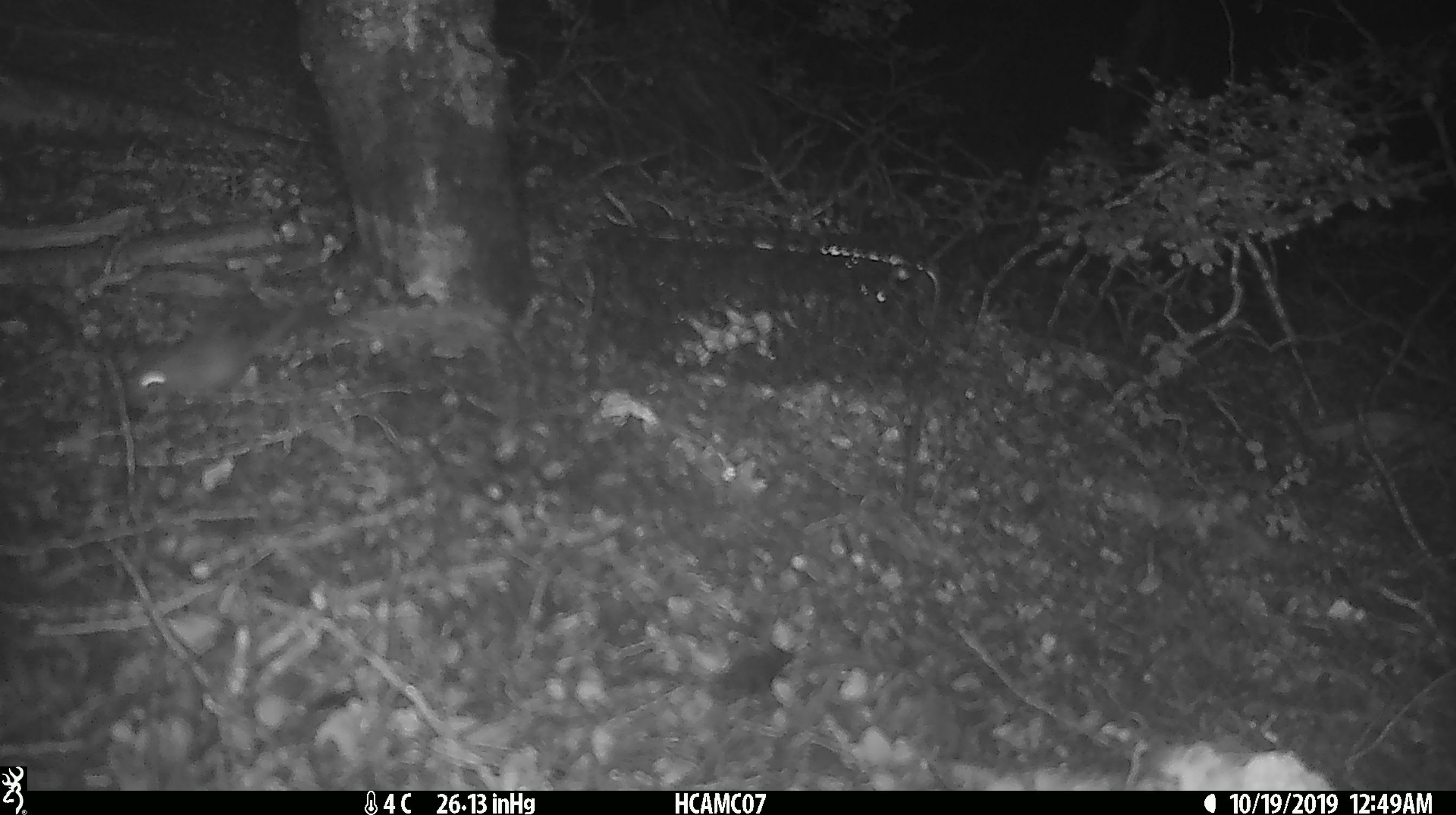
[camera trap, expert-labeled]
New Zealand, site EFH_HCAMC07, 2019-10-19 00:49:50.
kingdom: Animalia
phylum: Chordata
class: Mammalia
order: Rodentia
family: Muridae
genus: Mus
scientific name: Mus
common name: mouse